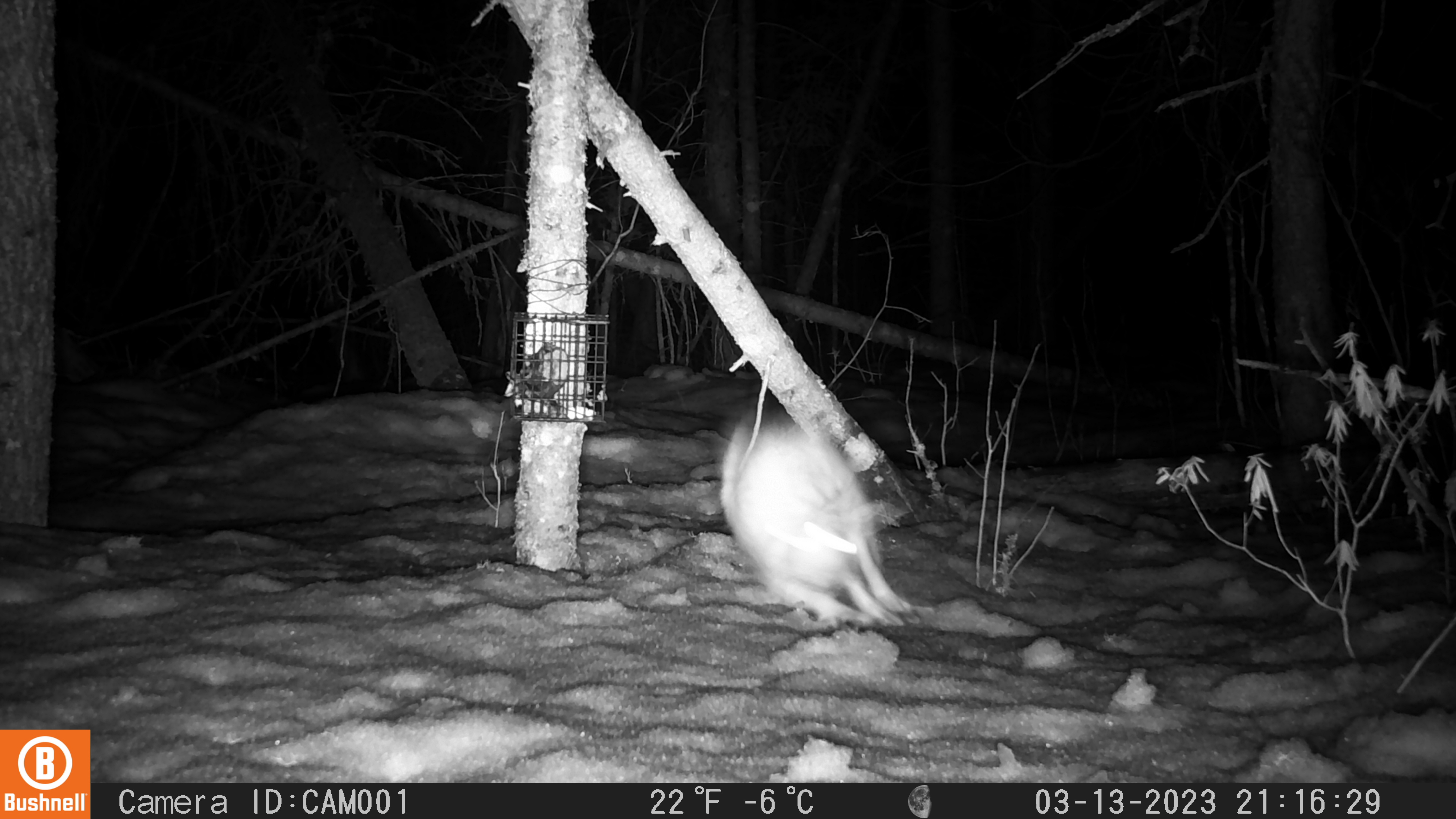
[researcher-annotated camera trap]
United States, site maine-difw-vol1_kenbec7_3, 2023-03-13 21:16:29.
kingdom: Animalia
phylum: Chordata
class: Mammalia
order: Lagomorpha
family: Leporidae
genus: Lepus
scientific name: Lepus americanus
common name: snowshoe hare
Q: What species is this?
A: Snowshoe hare (Lepus americanus).